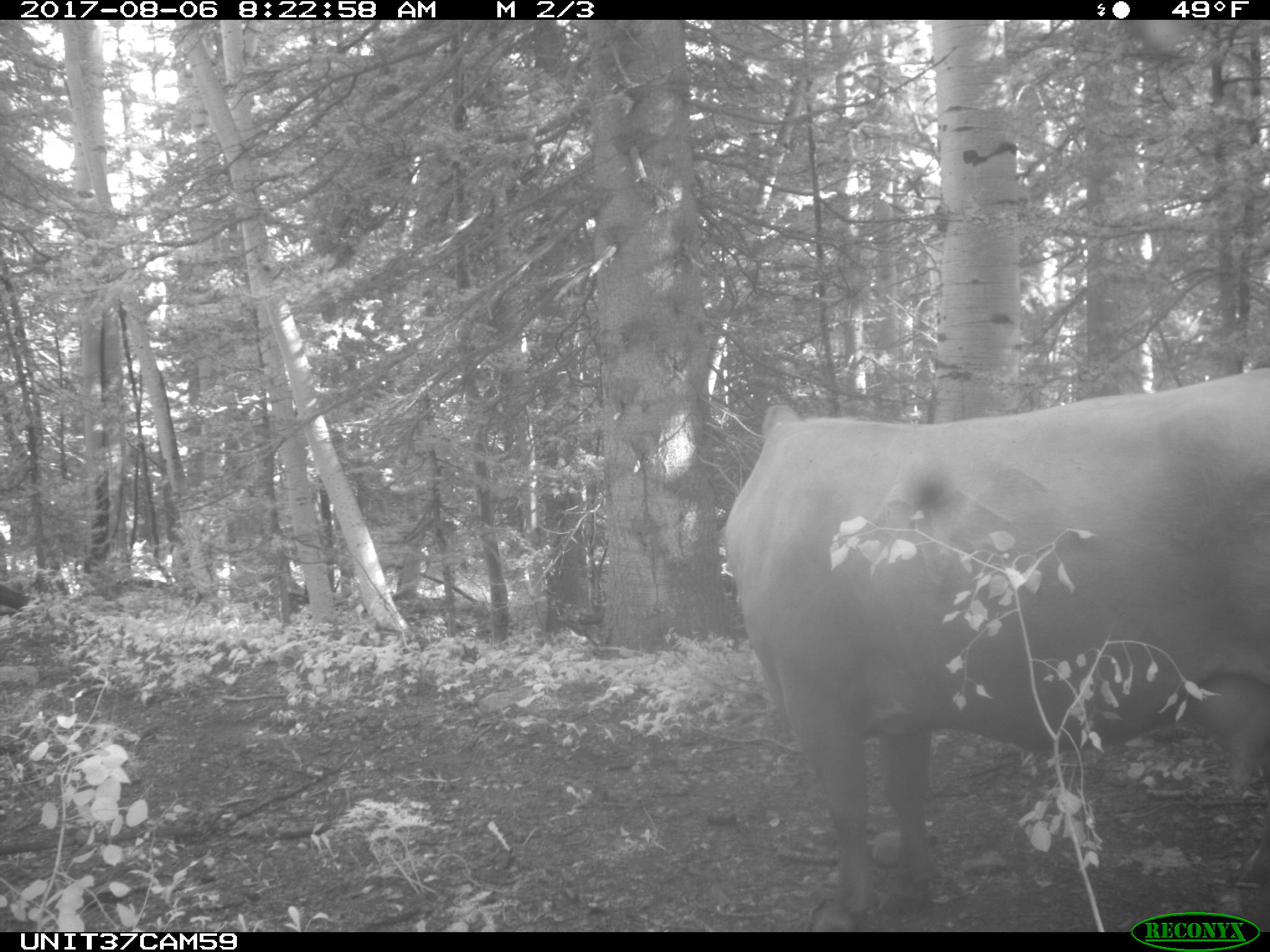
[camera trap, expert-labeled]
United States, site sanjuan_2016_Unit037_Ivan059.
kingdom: Animalia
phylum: Chordata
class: Mammalia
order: Artiodactyla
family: Bovidae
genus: Bos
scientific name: Bos taurus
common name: domestic cow